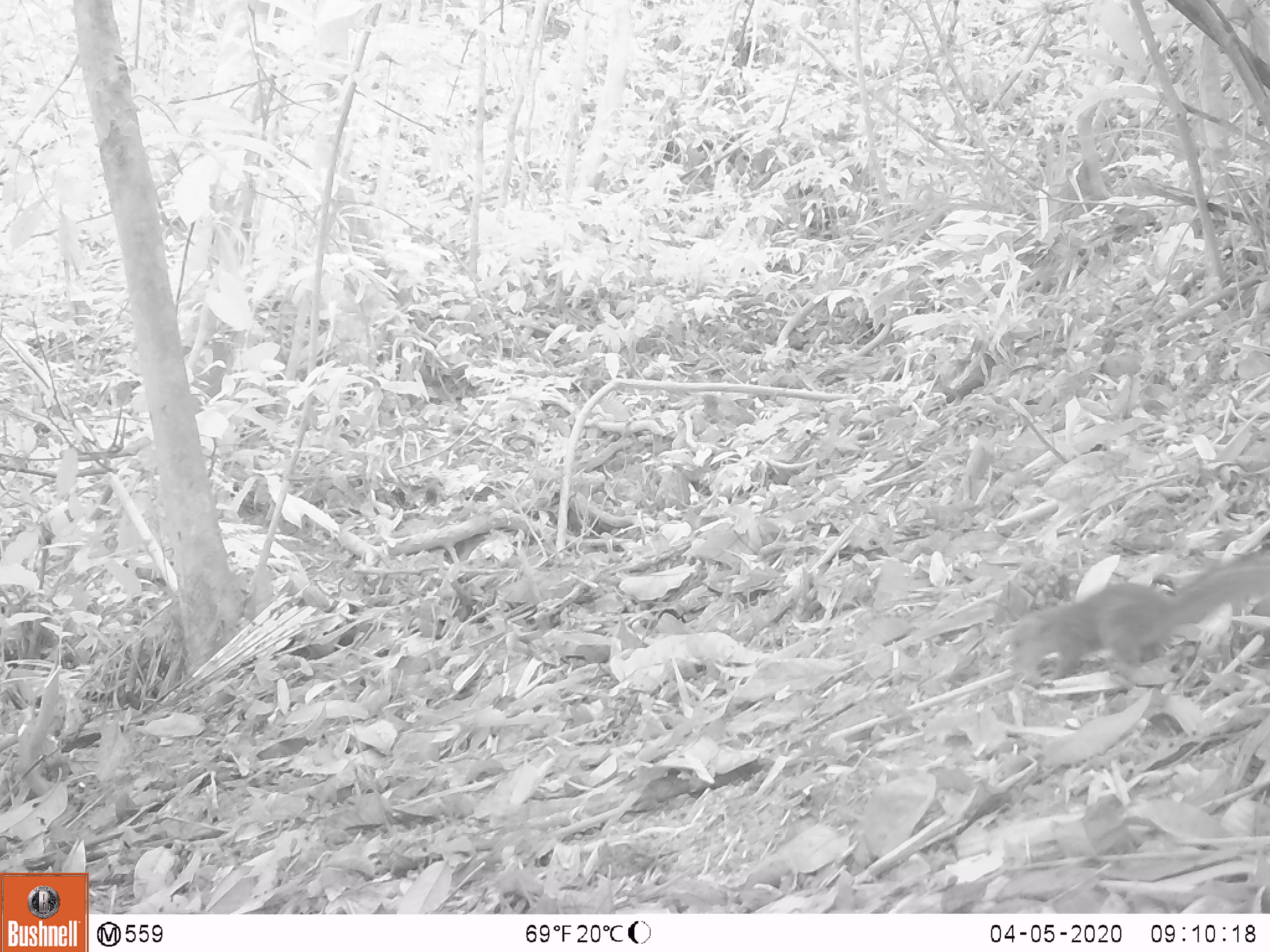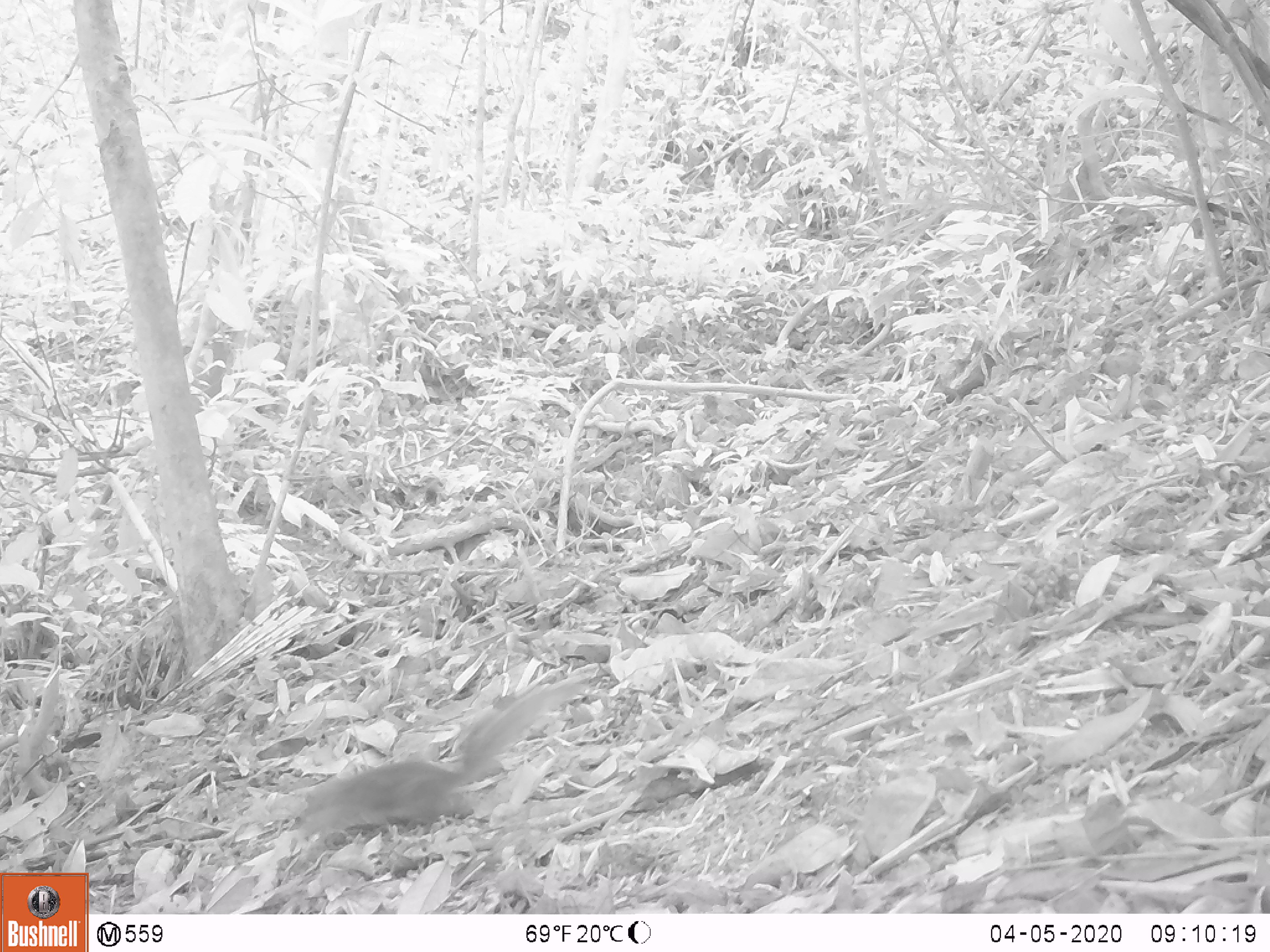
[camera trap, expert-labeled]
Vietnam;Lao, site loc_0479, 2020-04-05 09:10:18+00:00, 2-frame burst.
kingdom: Animalia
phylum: Chordata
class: Mammalia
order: Rodentia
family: Sciuridae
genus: Sciurus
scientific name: Sciurus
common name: squirrel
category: unidentified squirrel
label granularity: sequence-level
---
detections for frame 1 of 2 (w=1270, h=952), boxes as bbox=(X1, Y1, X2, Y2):
unidentified squirrel: bbox=(1001, 542, 1270, 684)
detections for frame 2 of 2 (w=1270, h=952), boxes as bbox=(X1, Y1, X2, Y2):
unidentified squirrel: bbox=(271, 678, 589, 845)